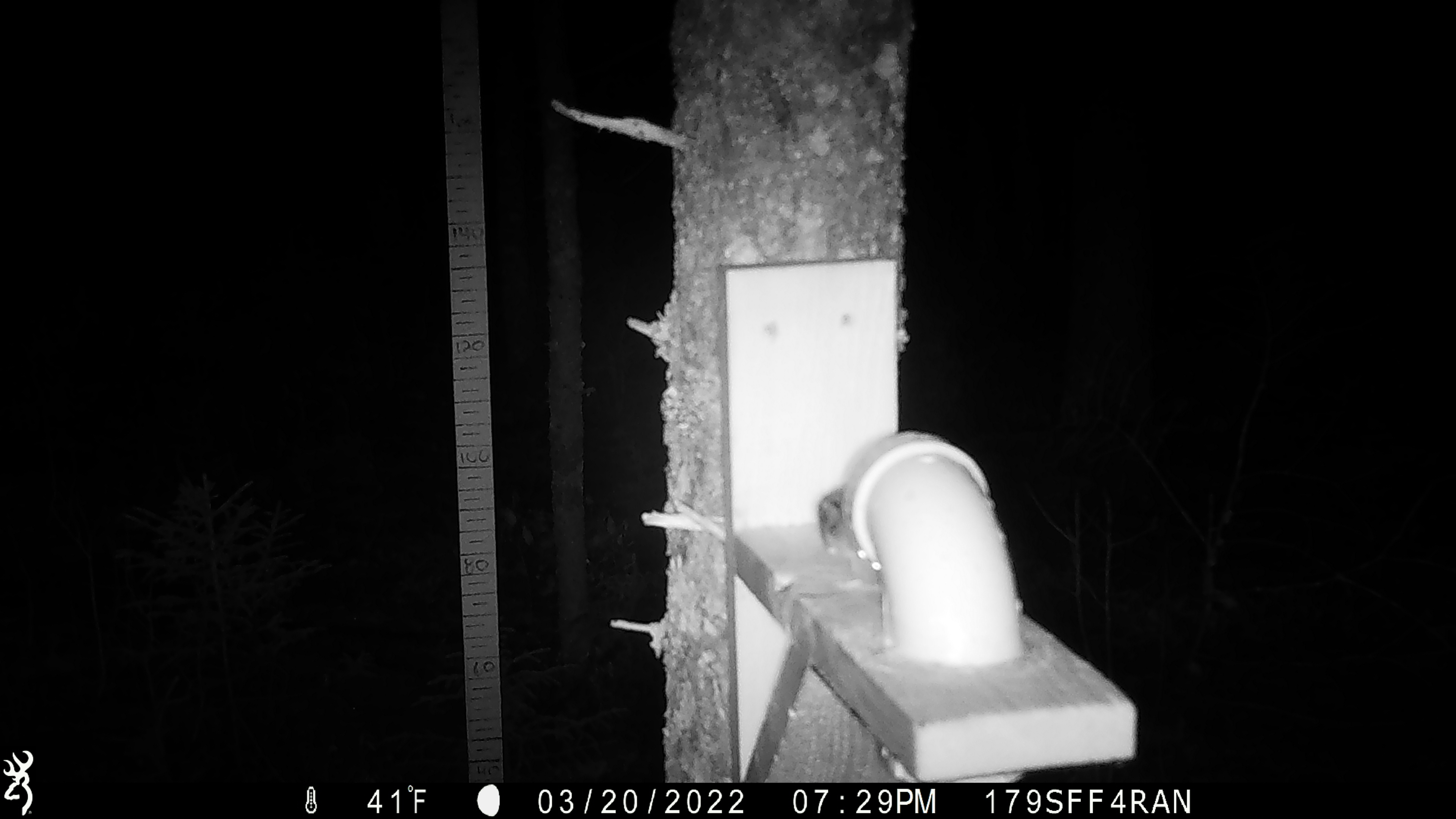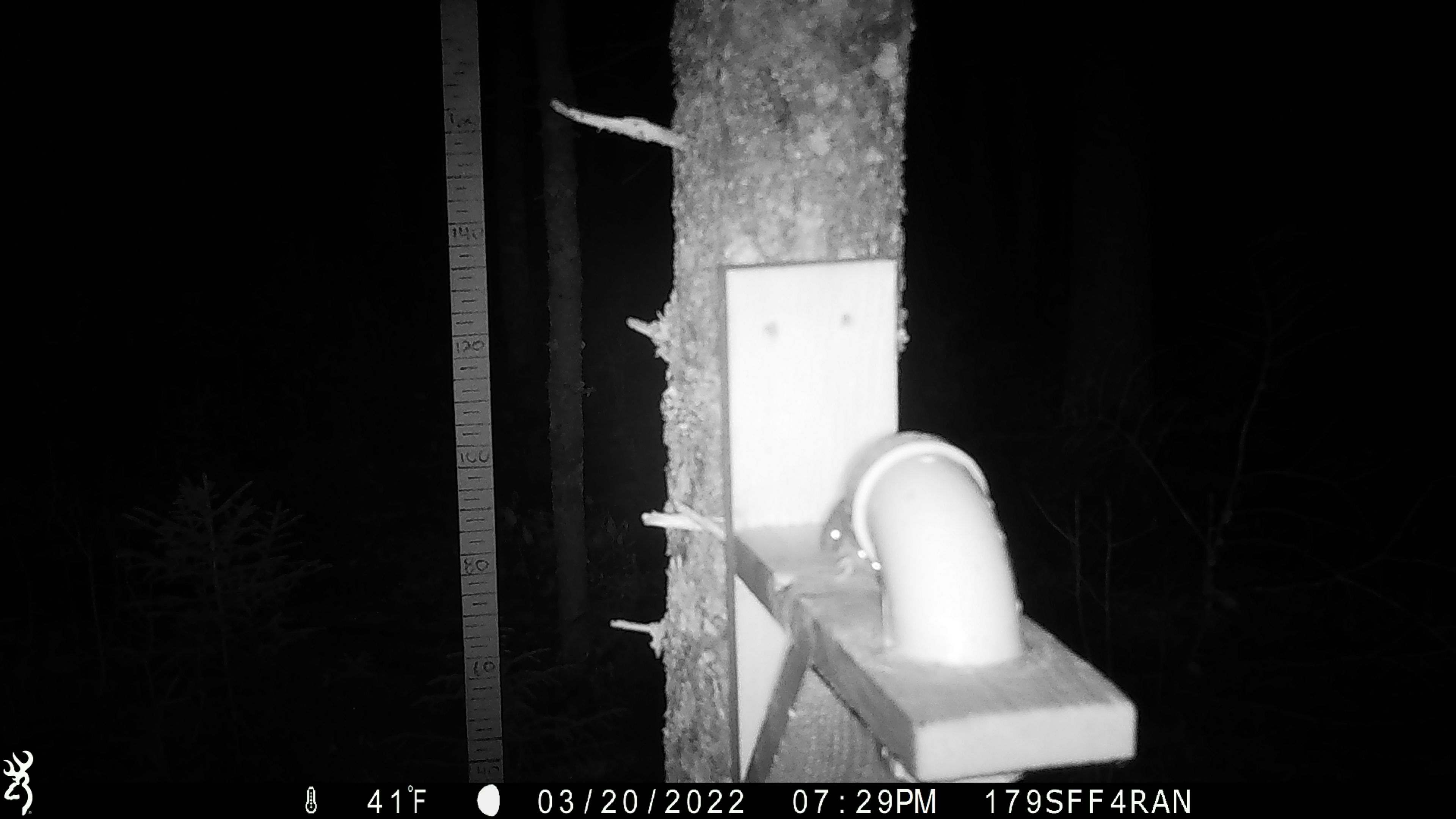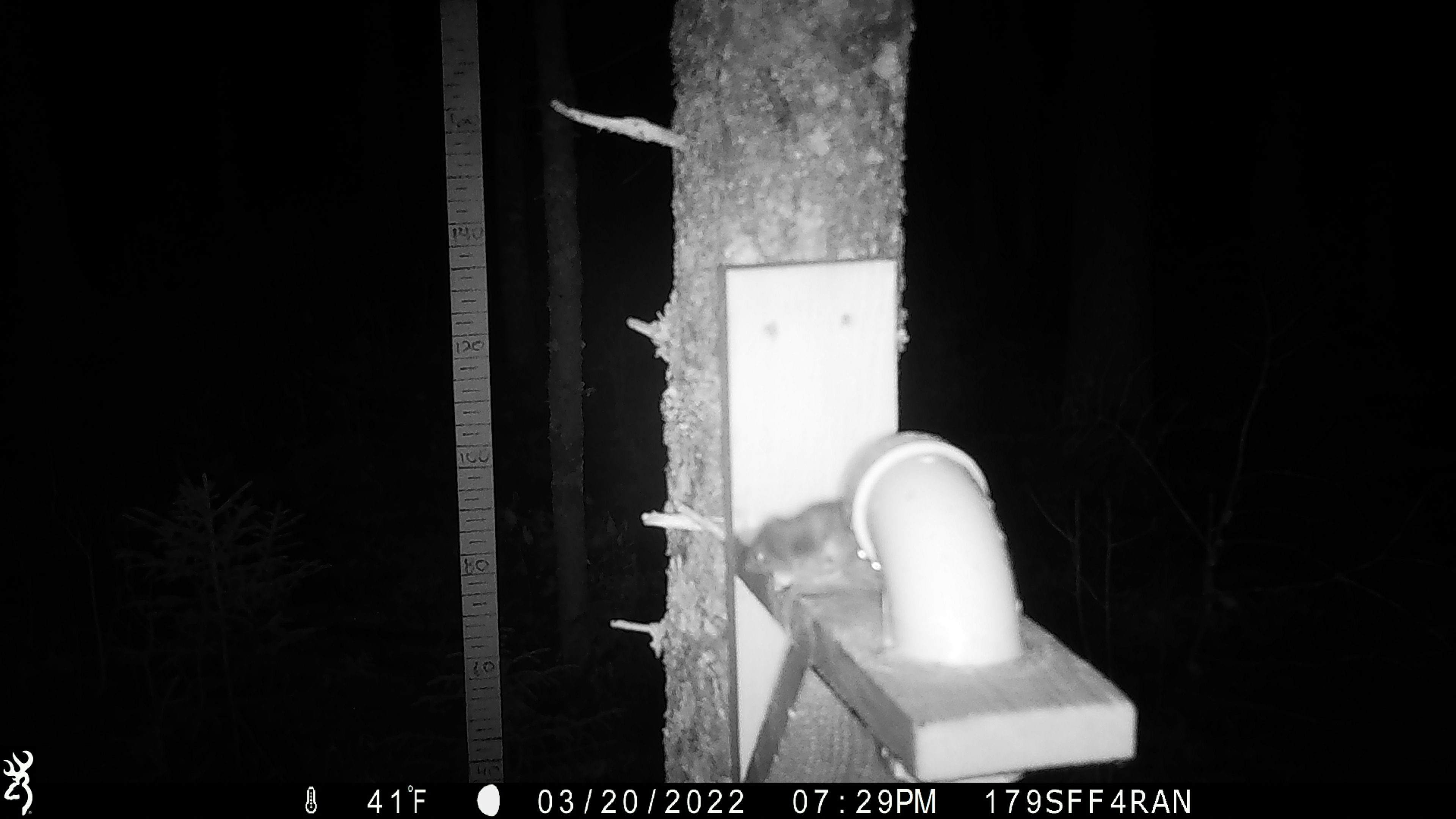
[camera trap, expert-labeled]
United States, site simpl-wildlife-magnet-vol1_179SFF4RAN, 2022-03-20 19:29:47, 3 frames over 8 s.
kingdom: Animalia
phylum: Chordata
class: Mammalia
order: Rodentia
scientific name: Rodentia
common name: mouse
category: mouse sp.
Mouse sp. (mouse) (Rodentia).